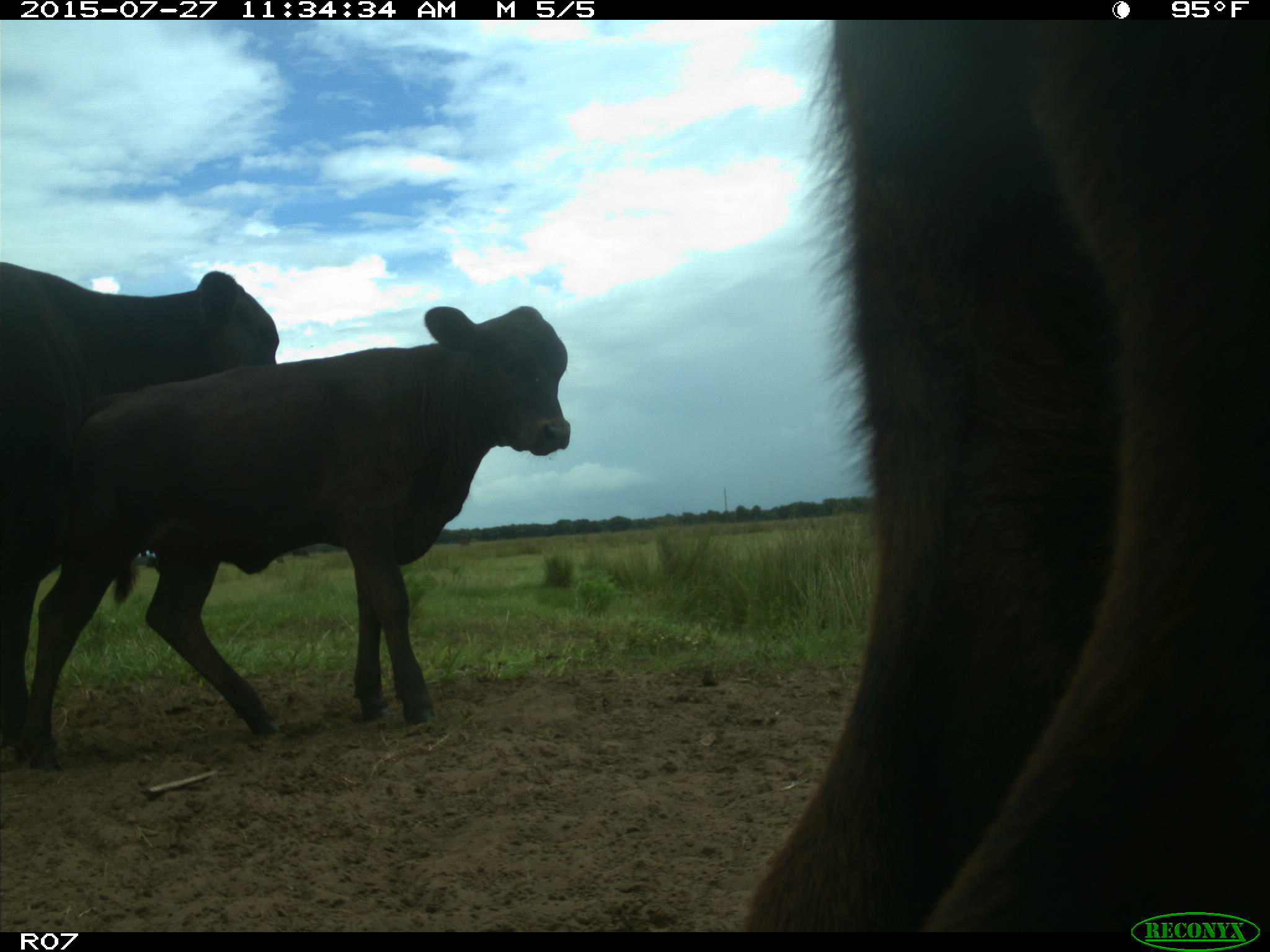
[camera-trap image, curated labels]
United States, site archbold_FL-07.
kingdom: Animalia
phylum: Chordata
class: Mammalia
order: Artiodactyla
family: Bovidae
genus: Bos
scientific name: Bos taurus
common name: domestic cow